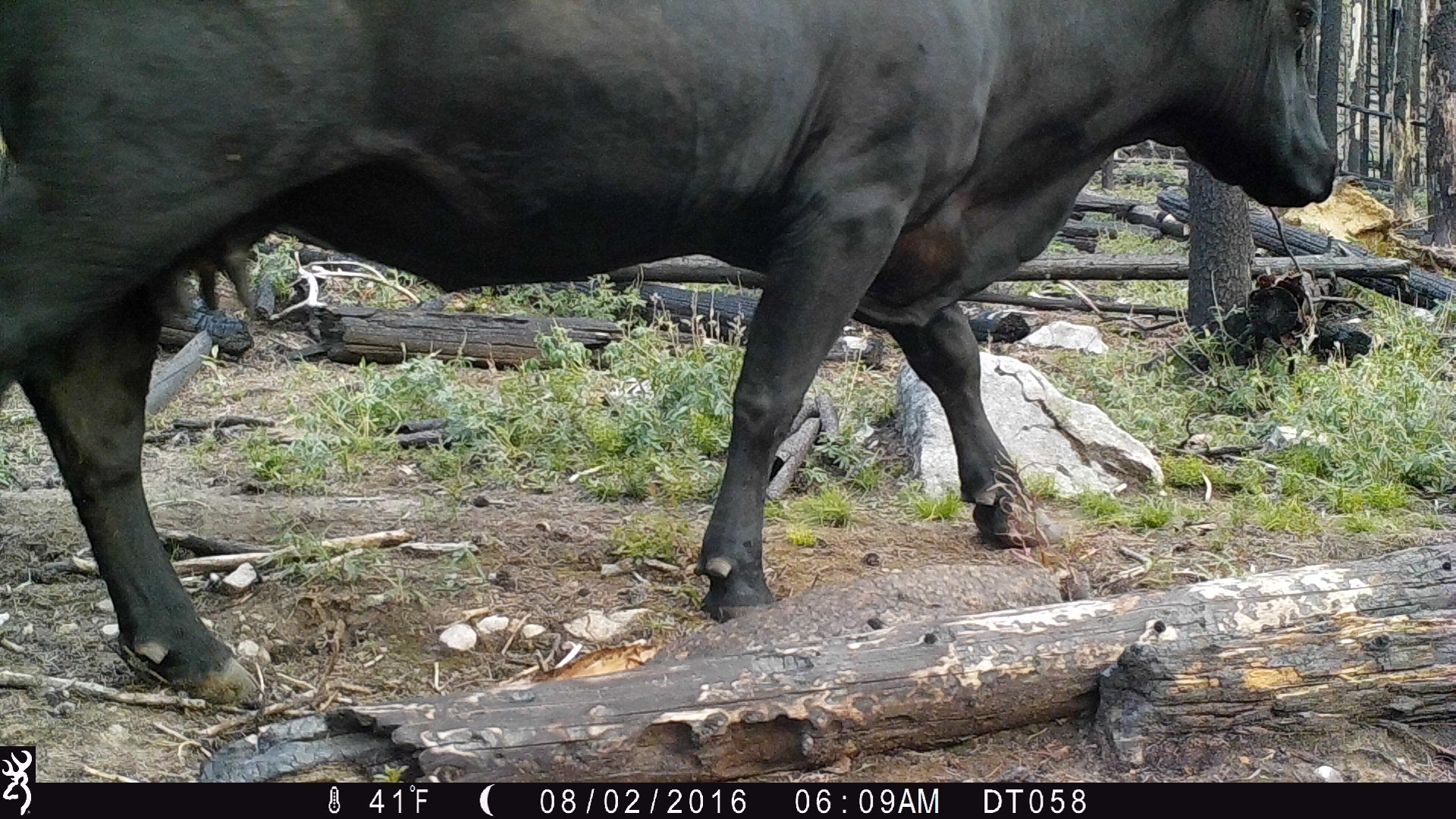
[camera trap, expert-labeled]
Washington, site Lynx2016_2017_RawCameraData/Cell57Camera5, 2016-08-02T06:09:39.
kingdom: Animalia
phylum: Chordata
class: Mammalia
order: Artiodactyla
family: Bovidae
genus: Bos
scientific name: Bos taurus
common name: domestic cattle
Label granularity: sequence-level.